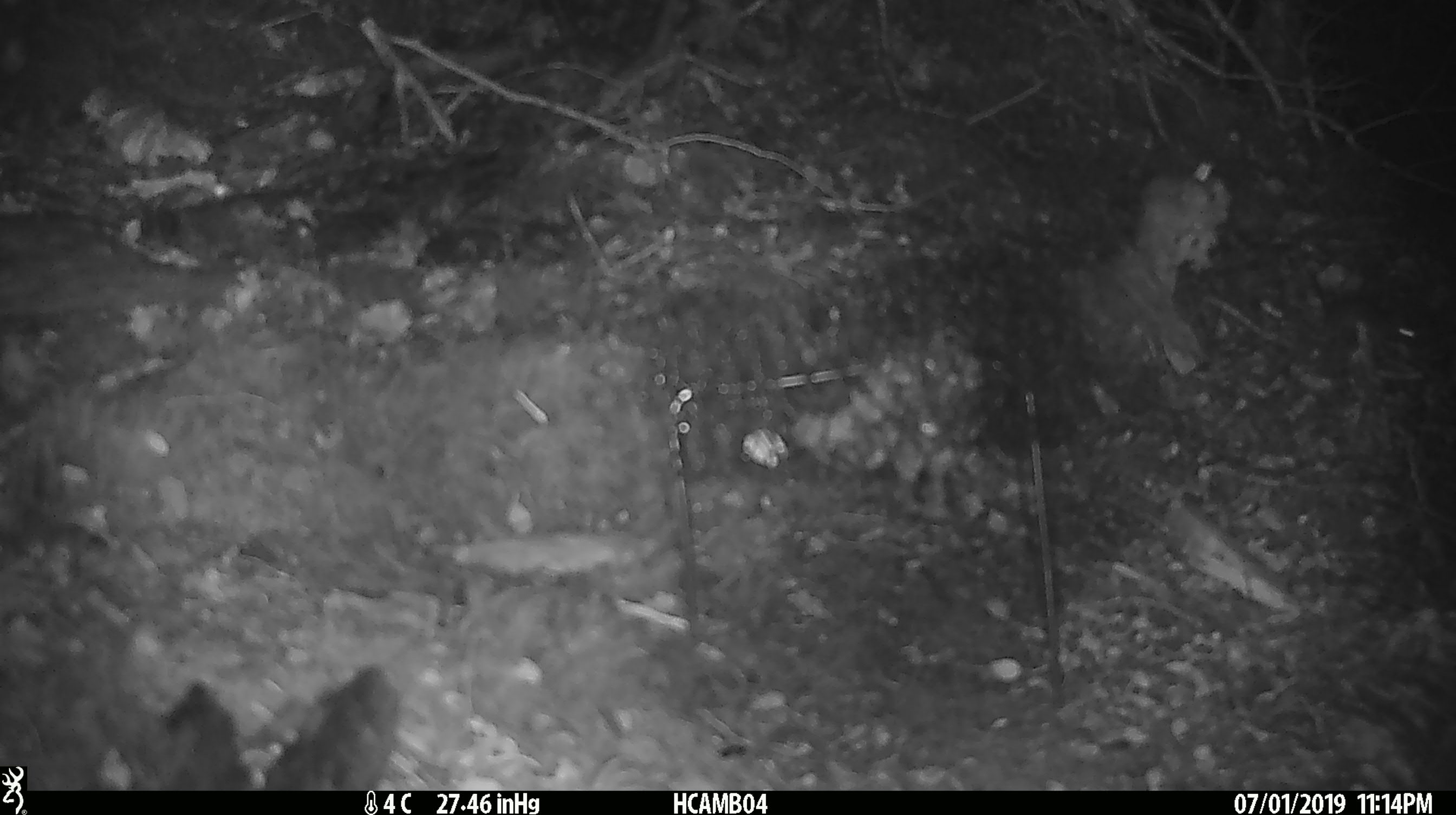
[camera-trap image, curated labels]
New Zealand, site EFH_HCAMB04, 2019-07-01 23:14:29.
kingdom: Animalia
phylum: Chordata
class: Mammalia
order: Rodentia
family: Muridae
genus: Mus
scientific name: Mus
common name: mouse